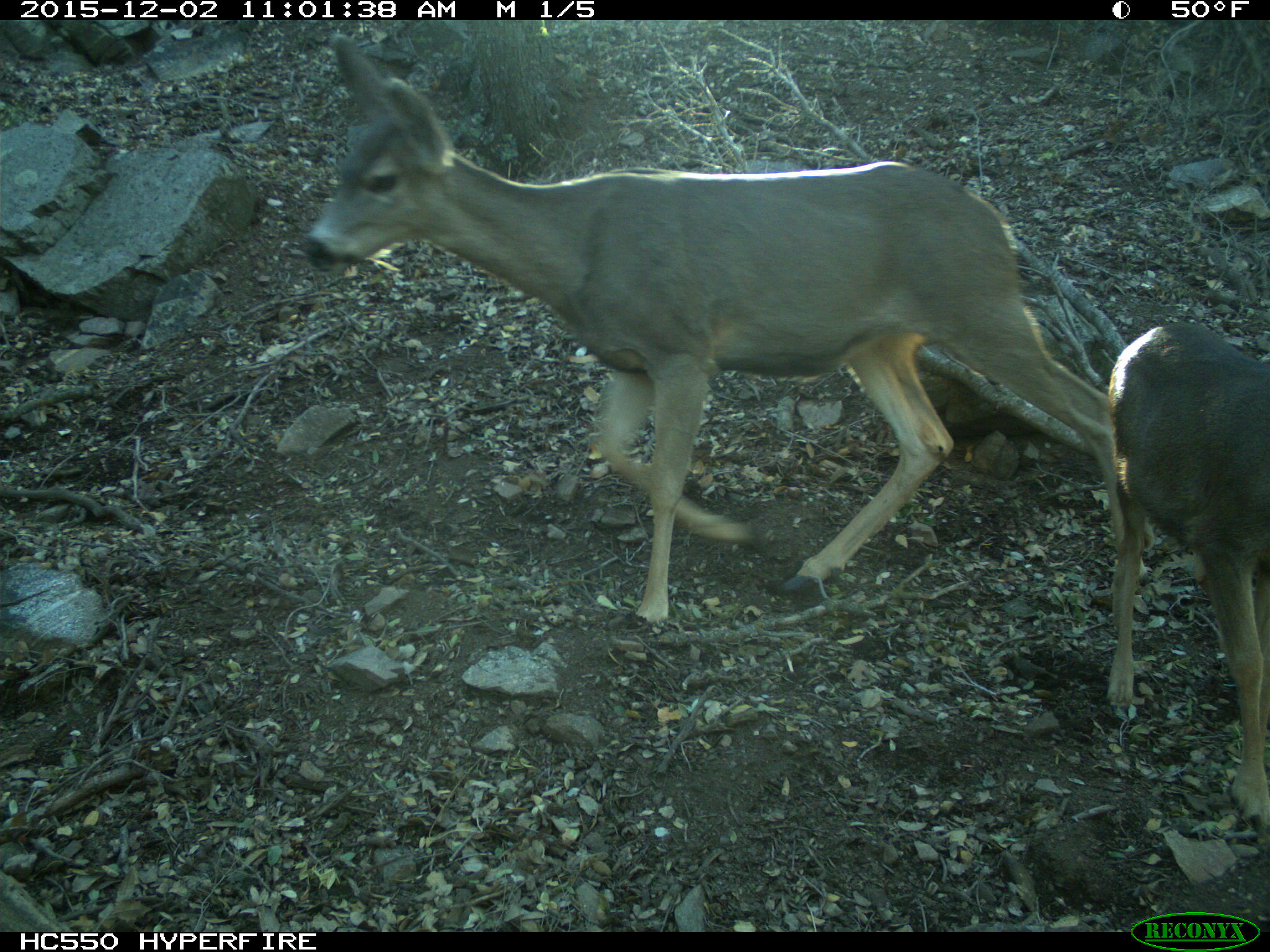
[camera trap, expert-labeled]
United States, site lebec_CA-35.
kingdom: Animalia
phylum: Chordata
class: Mammalia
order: Artiodactyla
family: Cervidae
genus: Odocoileus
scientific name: Odocoileus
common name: deer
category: unidentified deer